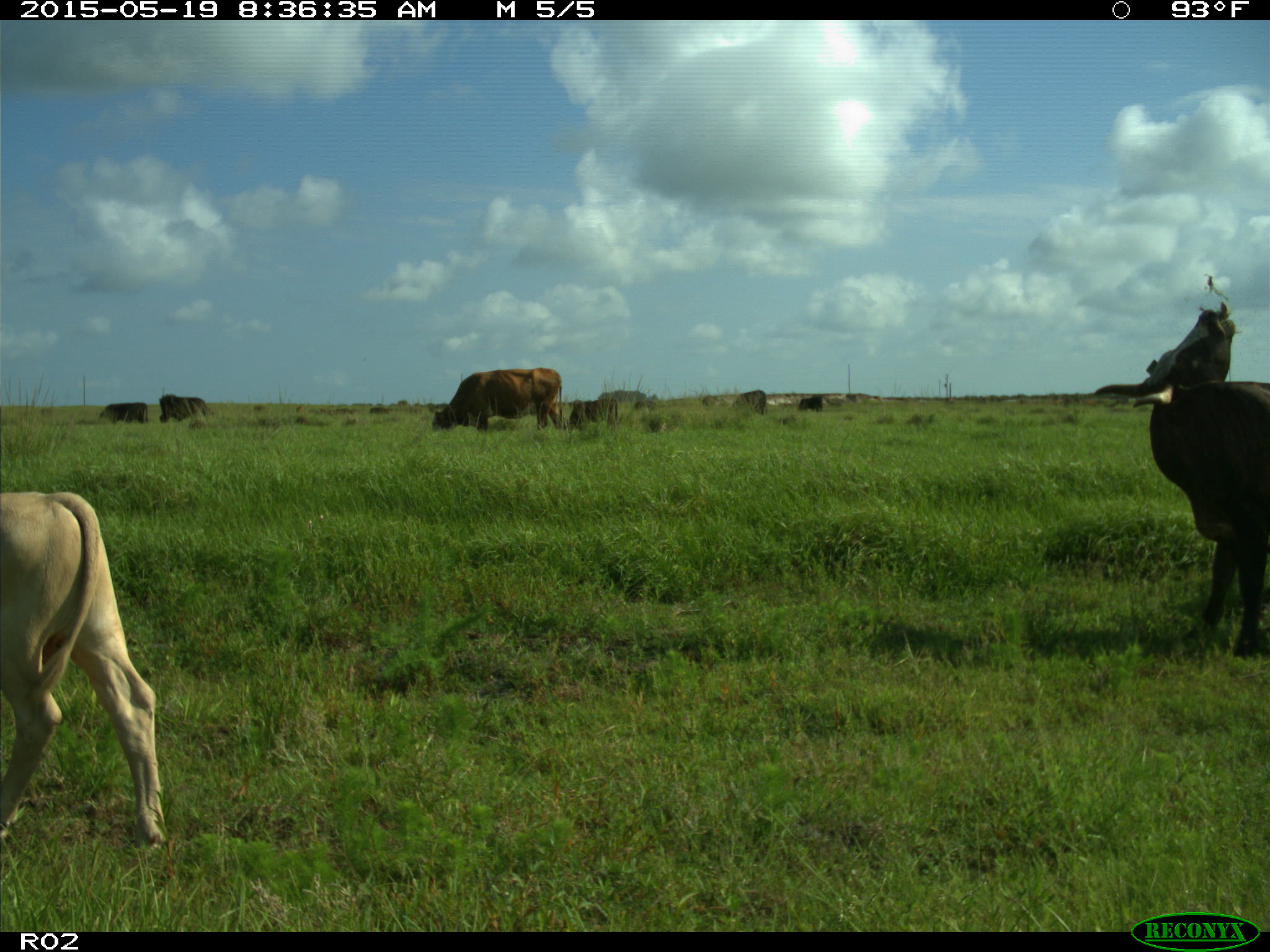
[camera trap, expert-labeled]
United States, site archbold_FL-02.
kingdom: Animalia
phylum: Chordata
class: Mammalia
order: Artiodactyla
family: Bovidae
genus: Bos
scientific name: Bos taurus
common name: domestic cow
Bos taurus (domestic cow).